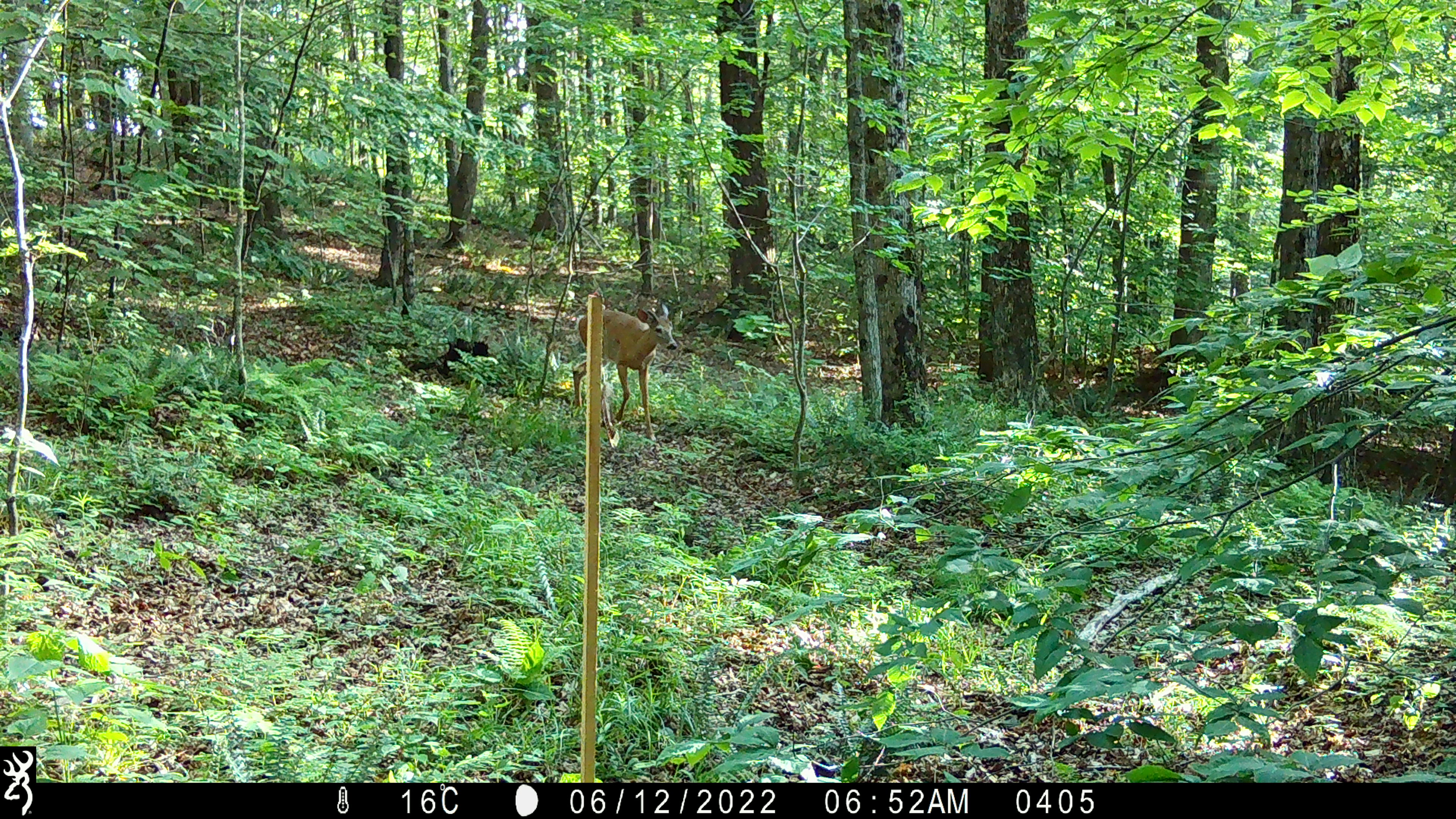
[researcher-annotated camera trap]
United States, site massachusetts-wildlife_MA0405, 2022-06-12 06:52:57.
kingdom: Animalia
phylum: Chordata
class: Mammalia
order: Artiodactyla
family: Cervidae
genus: Odocoileus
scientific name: Odocoileus virginianus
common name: white-tailed deer